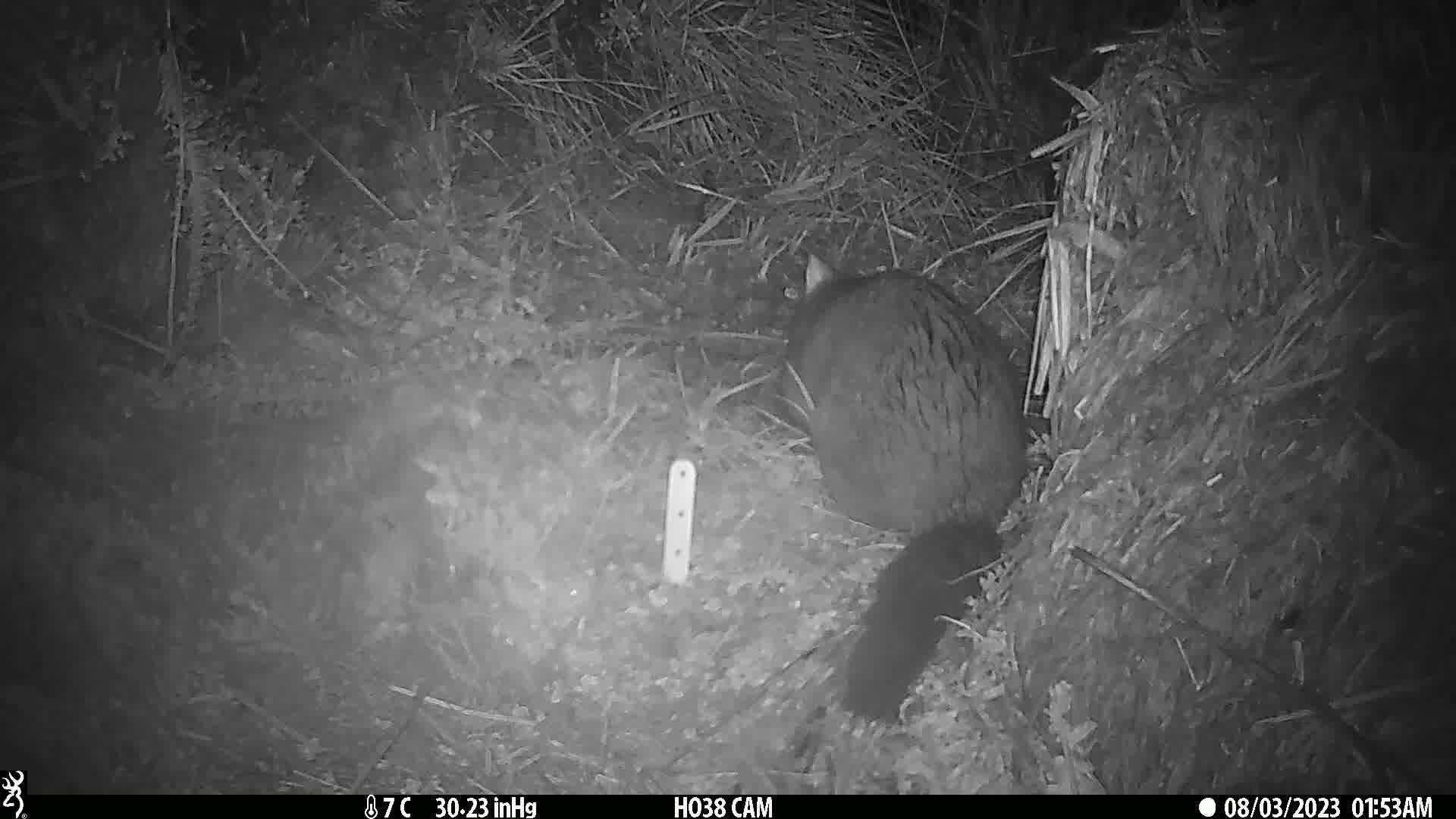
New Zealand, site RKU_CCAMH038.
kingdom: Animalia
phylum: Chordata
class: Mammalia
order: Diprotodontia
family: Phalangeridae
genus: Trichosurus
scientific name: Trichosurus vulpecula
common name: common brushtail possum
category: possum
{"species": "possum (common brushtail possum) (Trichosurus vulpecula)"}